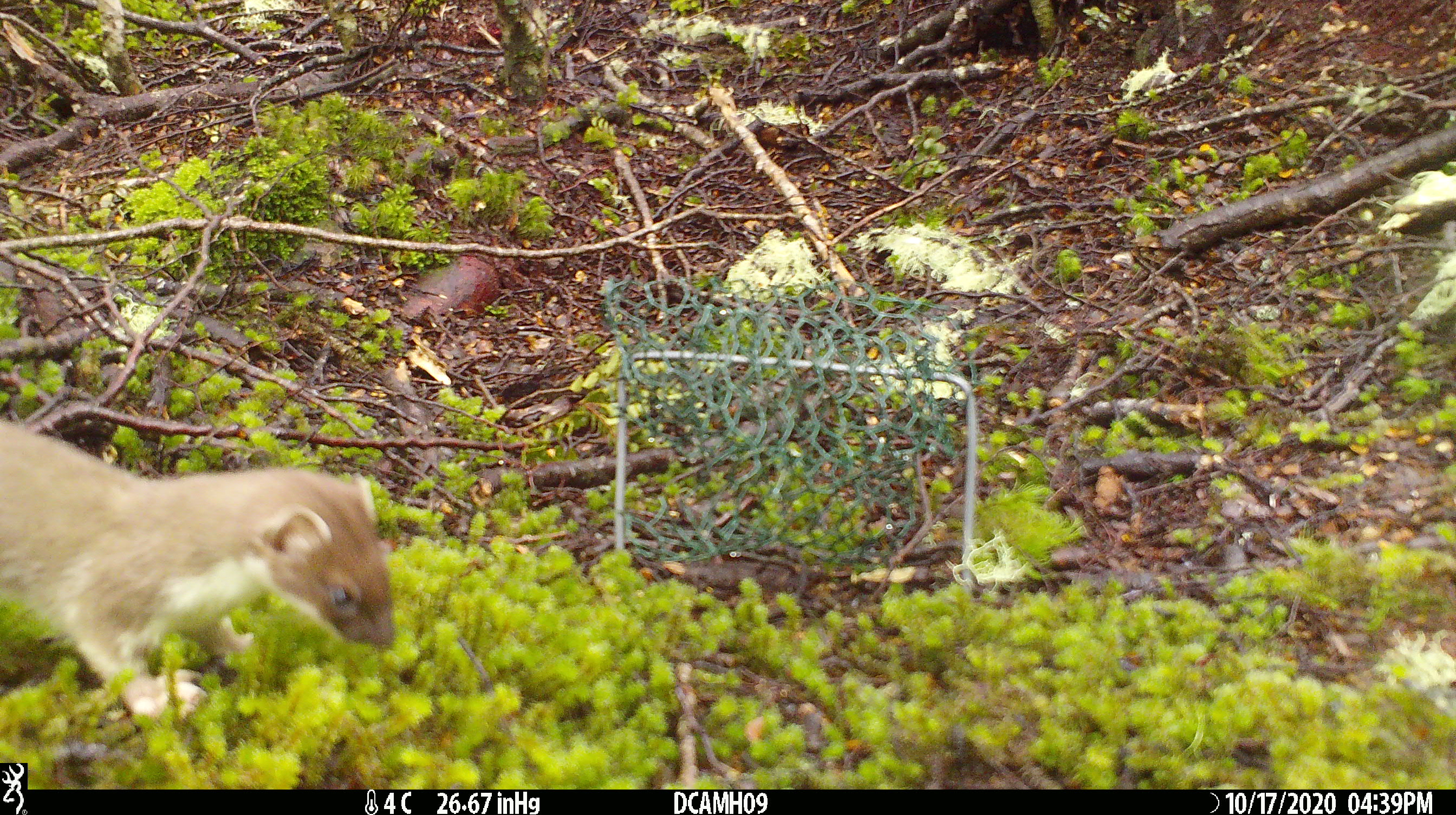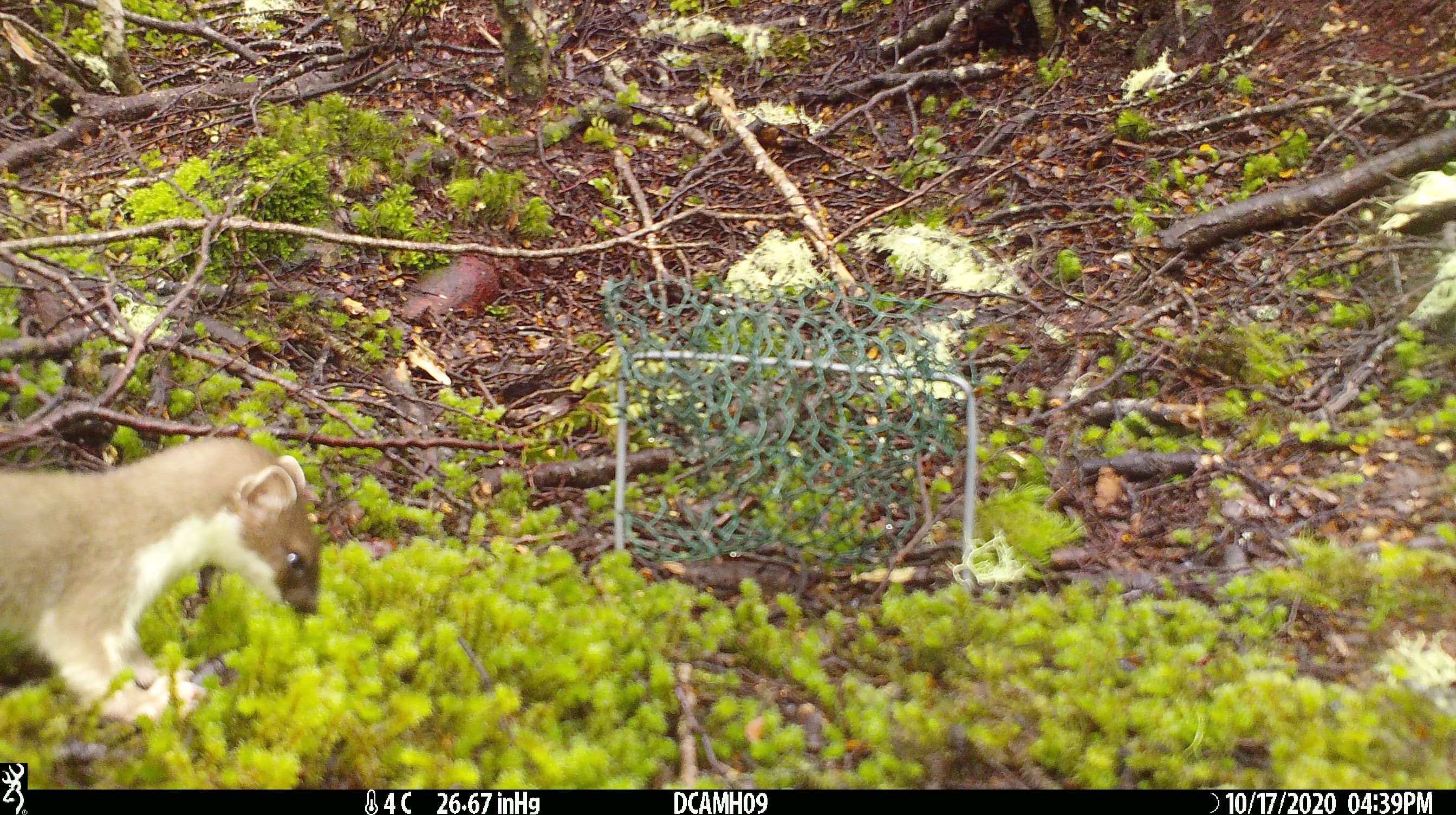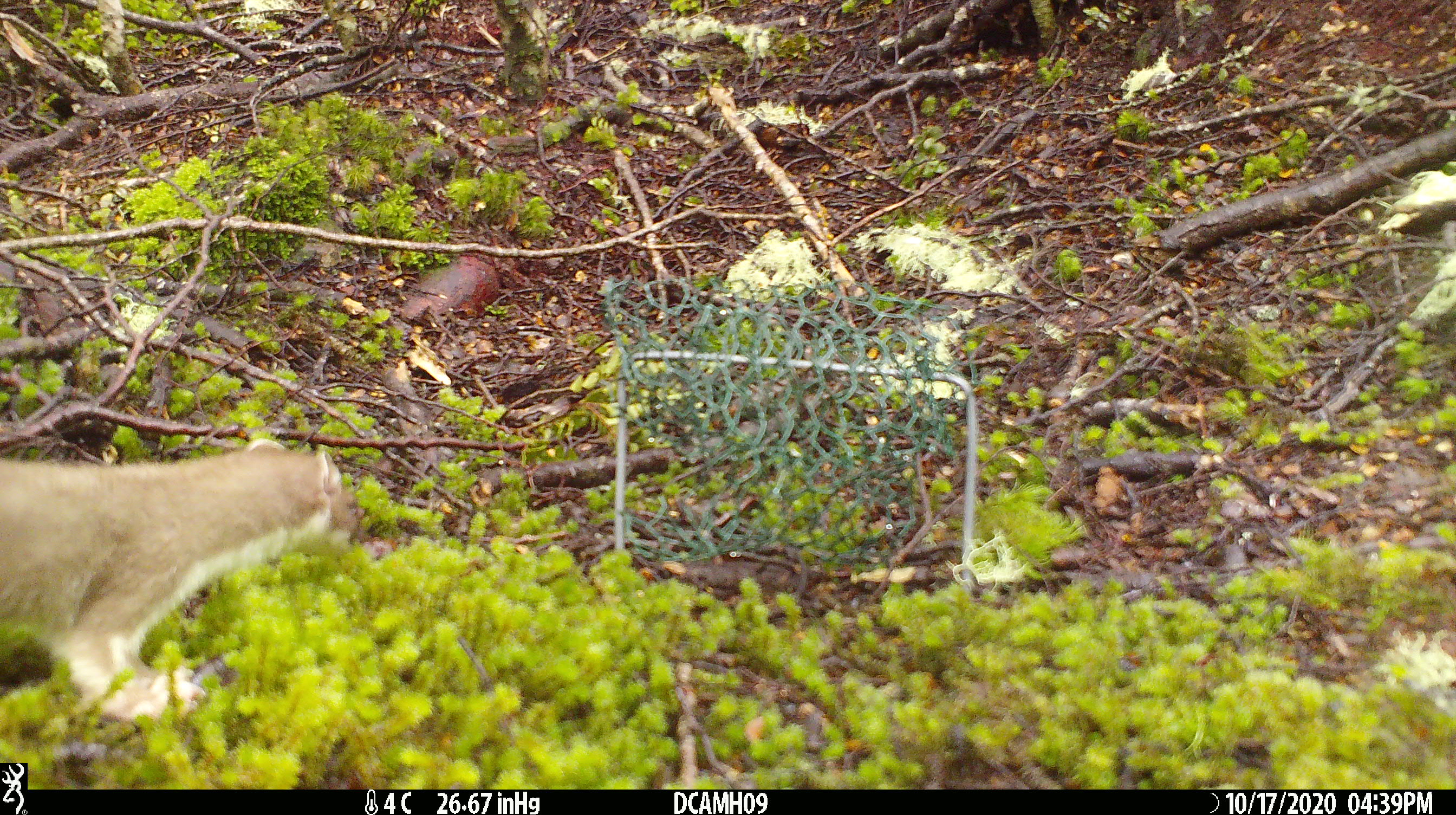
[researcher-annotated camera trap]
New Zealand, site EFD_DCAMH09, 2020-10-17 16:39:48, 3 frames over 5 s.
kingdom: Animalia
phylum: Chordata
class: Mammalia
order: Carnivora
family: Mustelidae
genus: Mustela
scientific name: Mustela erminea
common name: stoat